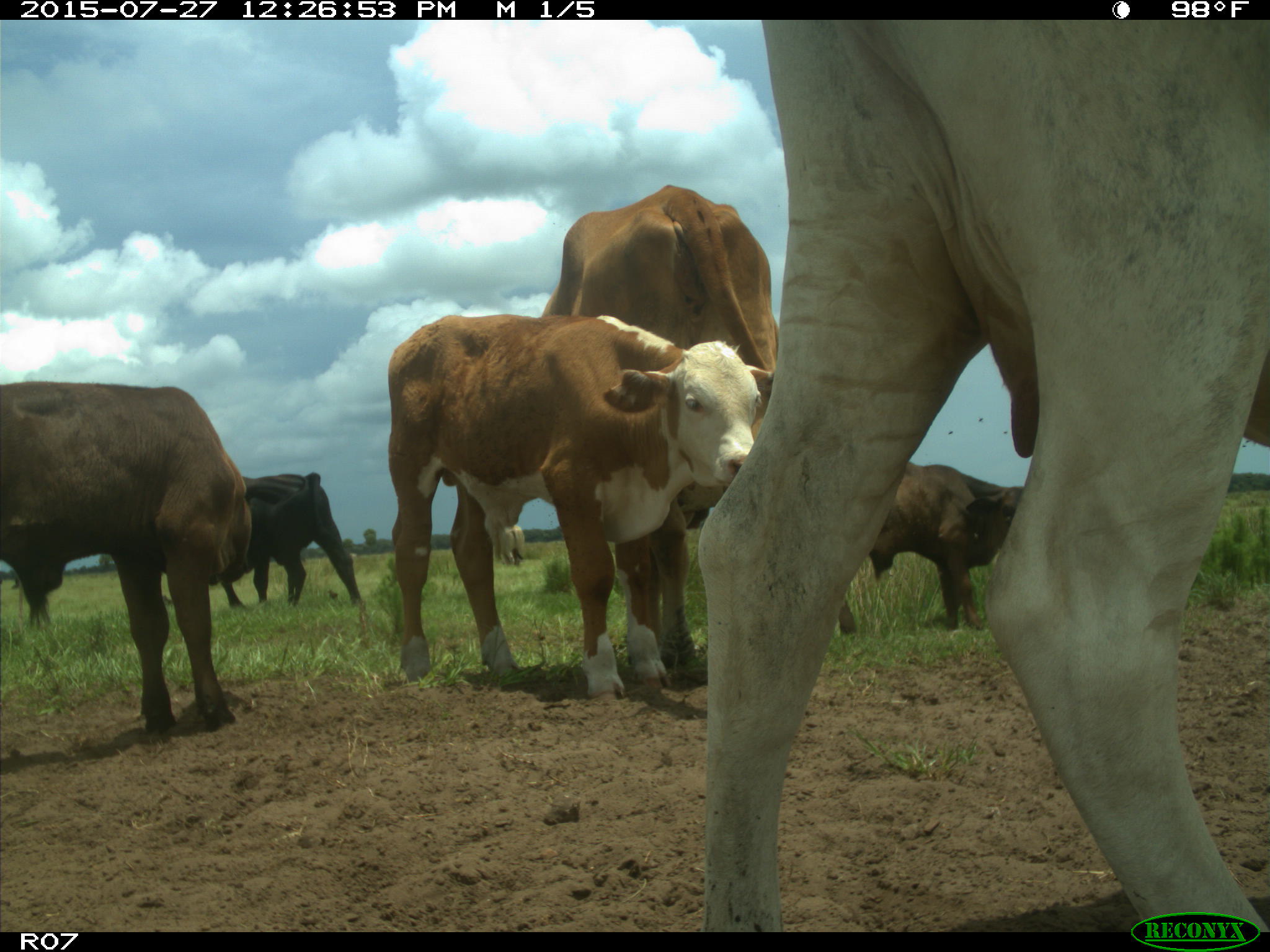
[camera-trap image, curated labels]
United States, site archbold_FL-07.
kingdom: Animalia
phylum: Chordata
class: Mammalia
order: Artiodactyla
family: Bovidae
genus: Bos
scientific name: Bos taurus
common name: domestic cow